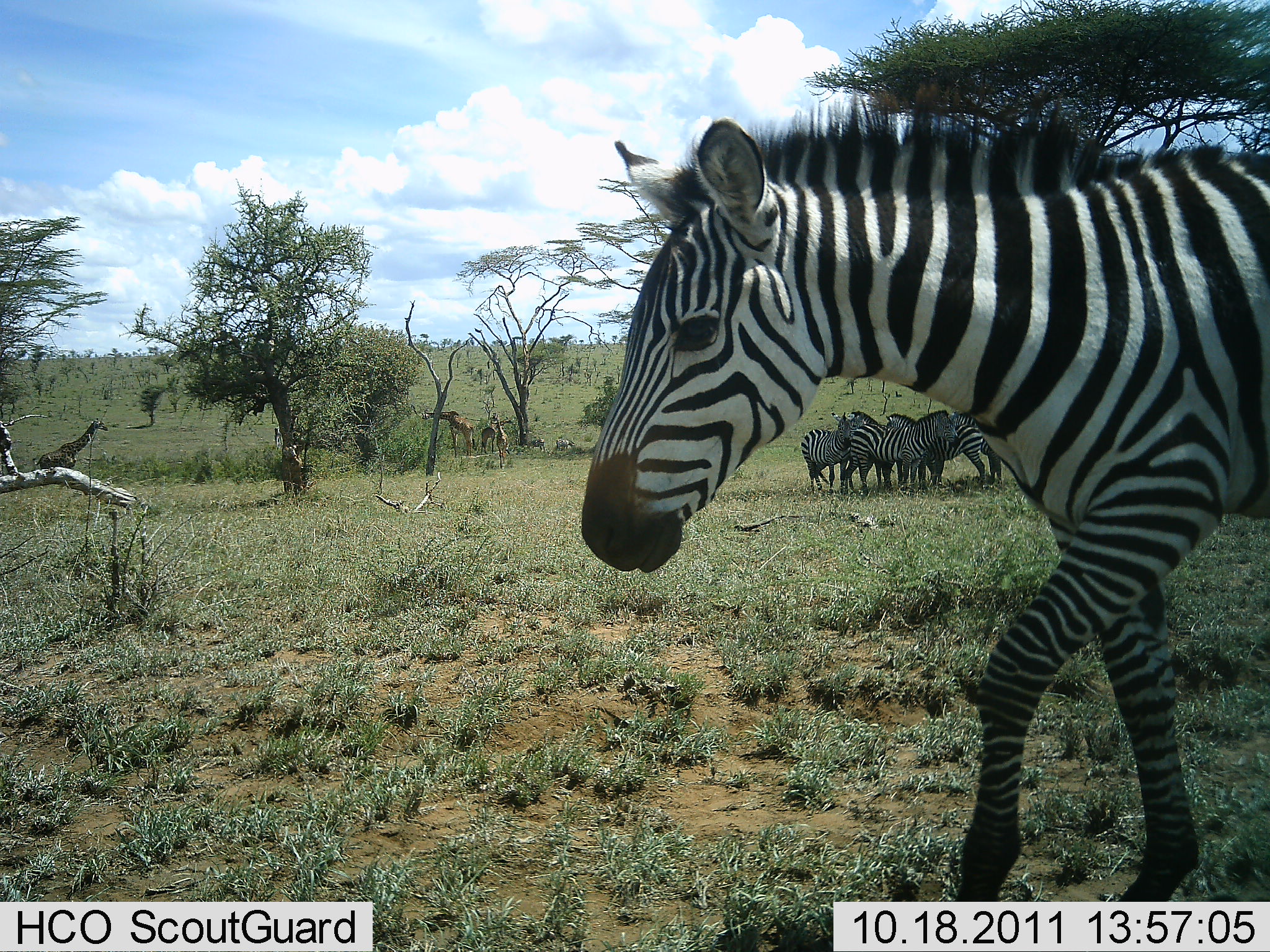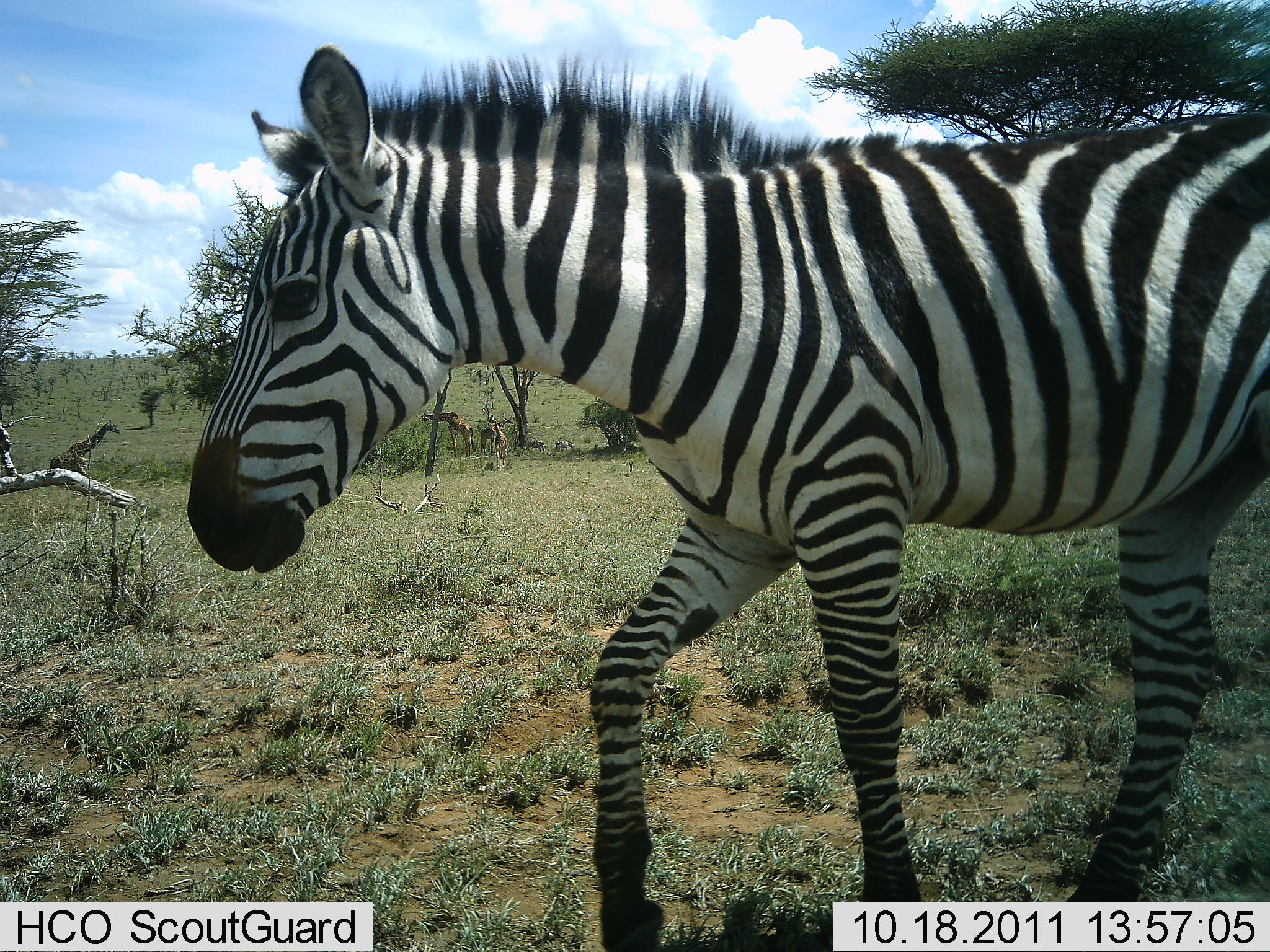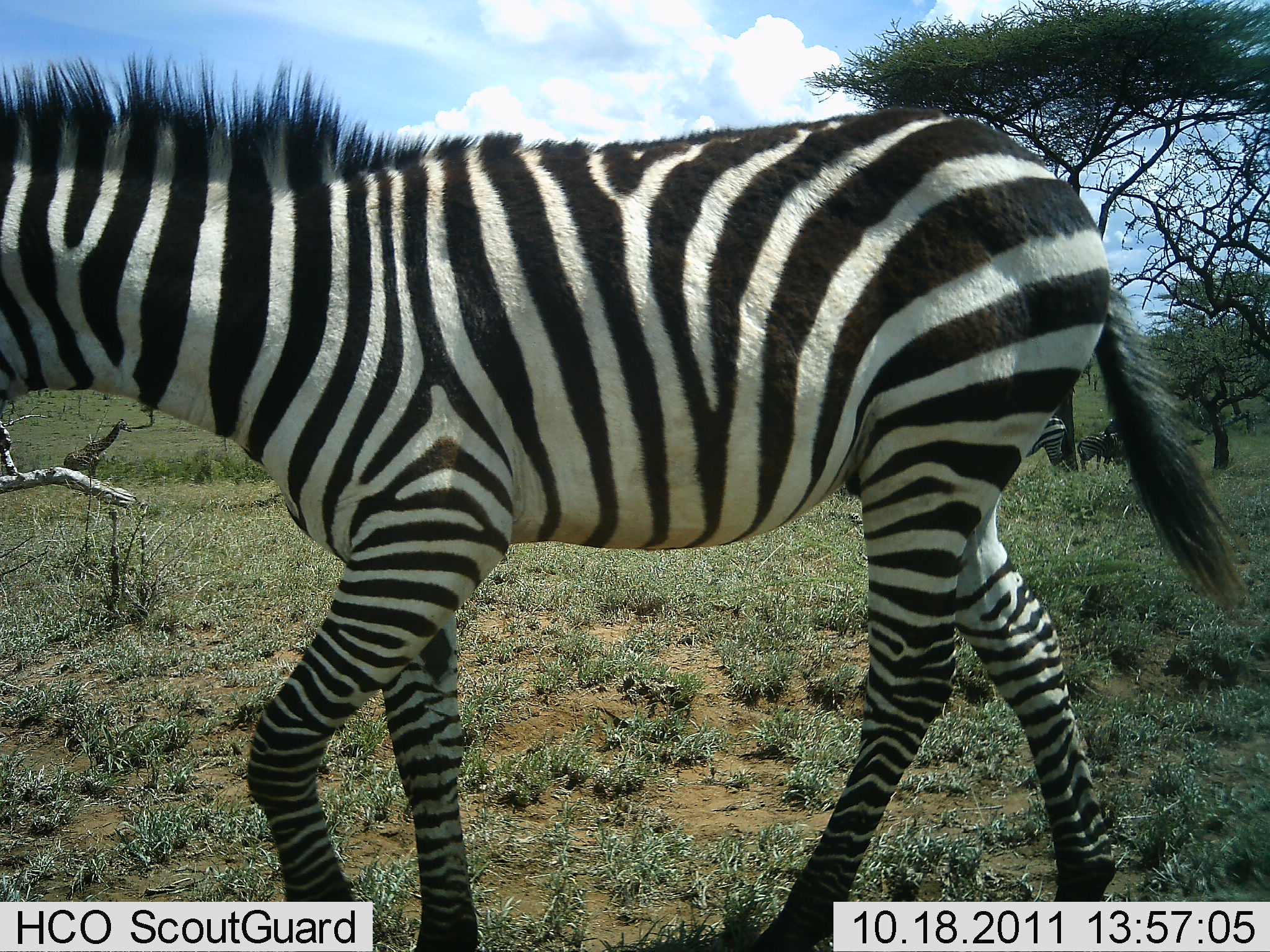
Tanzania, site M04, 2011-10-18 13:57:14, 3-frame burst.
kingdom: Animalia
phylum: Chordata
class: Mammalia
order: Perissodactyla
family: Equidae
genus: Equus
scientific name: Equus quagga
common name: plains zebra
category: zebra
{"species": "zebra (plains zebra) (Equus quagga)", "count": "5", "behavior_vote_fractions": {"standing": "65%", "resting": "15%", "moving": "70%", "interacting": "20%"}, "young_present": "5%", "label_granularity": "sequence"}